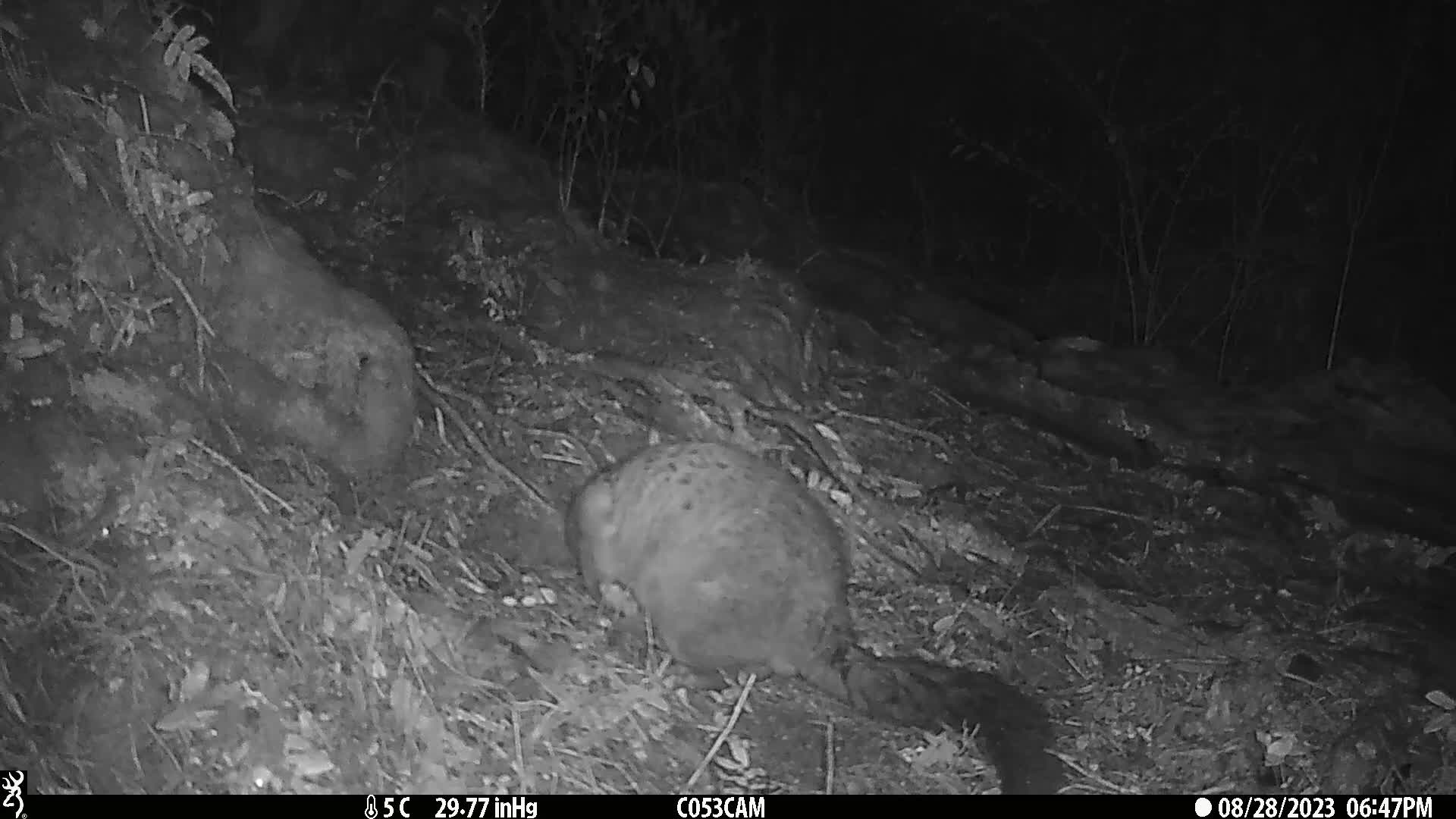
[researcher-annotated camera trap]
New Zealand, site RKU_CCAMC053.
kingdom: Animalia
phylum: Chordata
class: Mammalia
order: Diprotodontia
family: Phalangeridae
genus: Trichosurus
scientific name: Trichosurus vulpecula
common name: common brushtail possum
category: possum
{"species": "possum (common brushtail possum) (Trichosurus vulpecula)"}